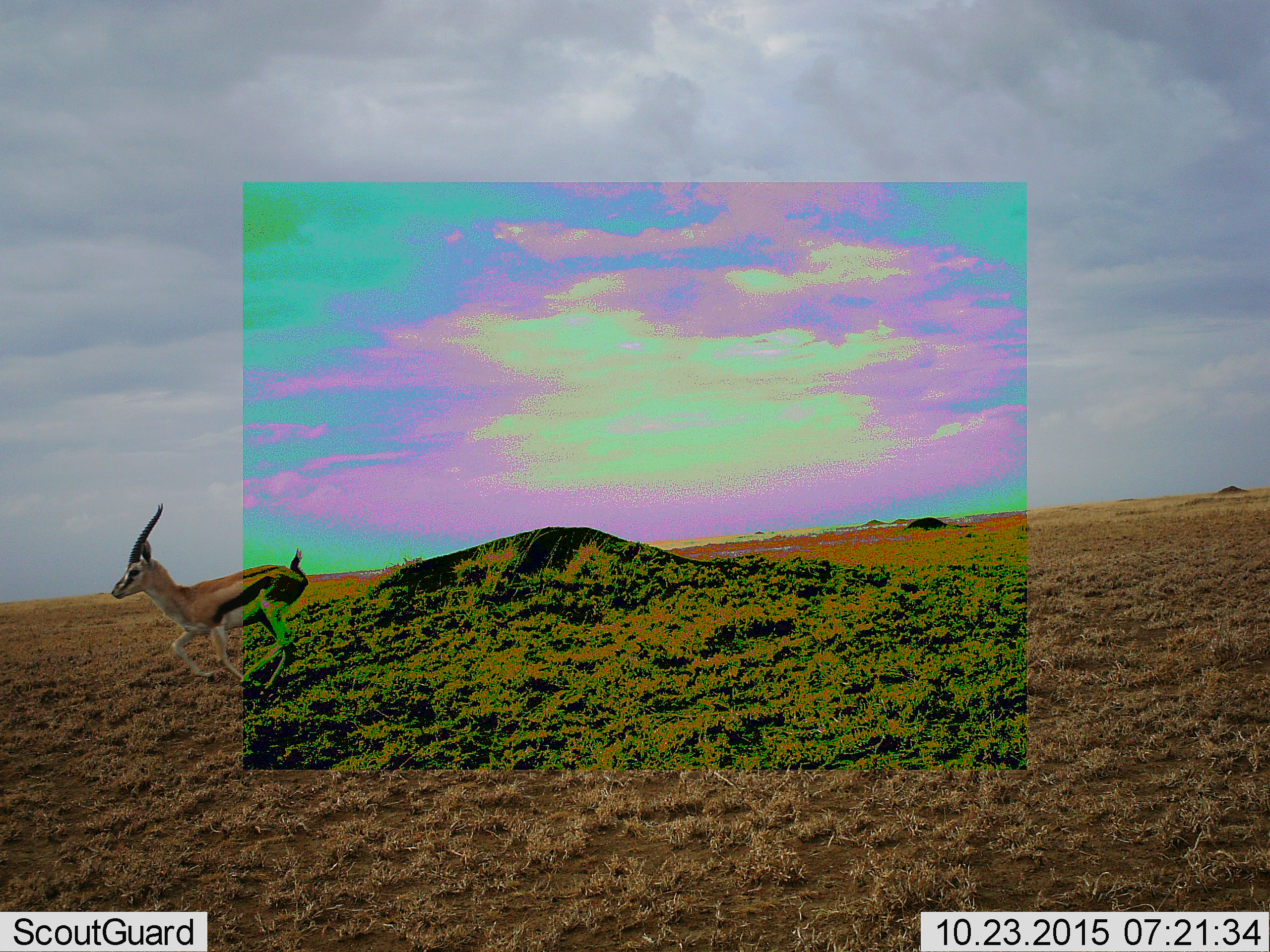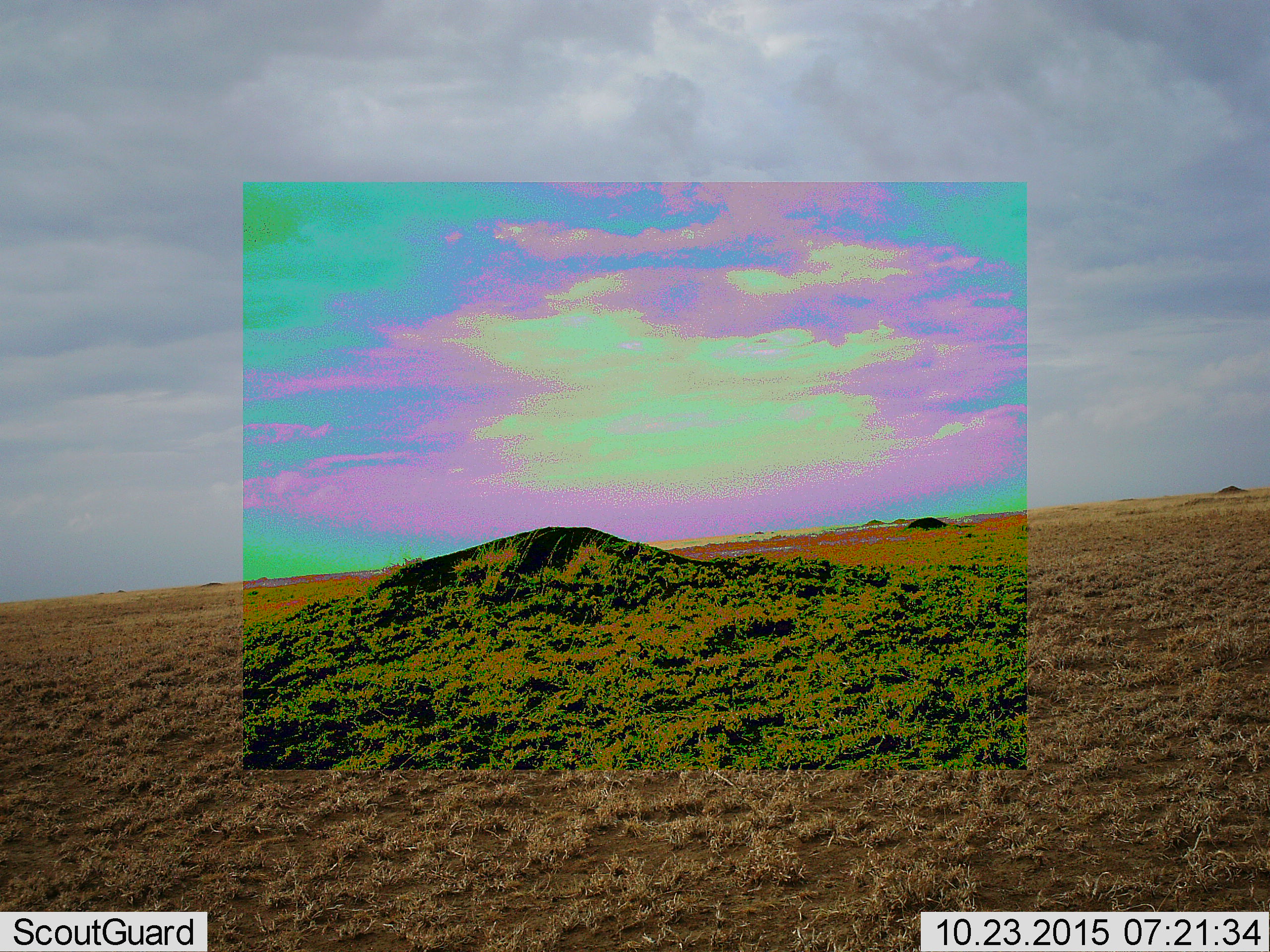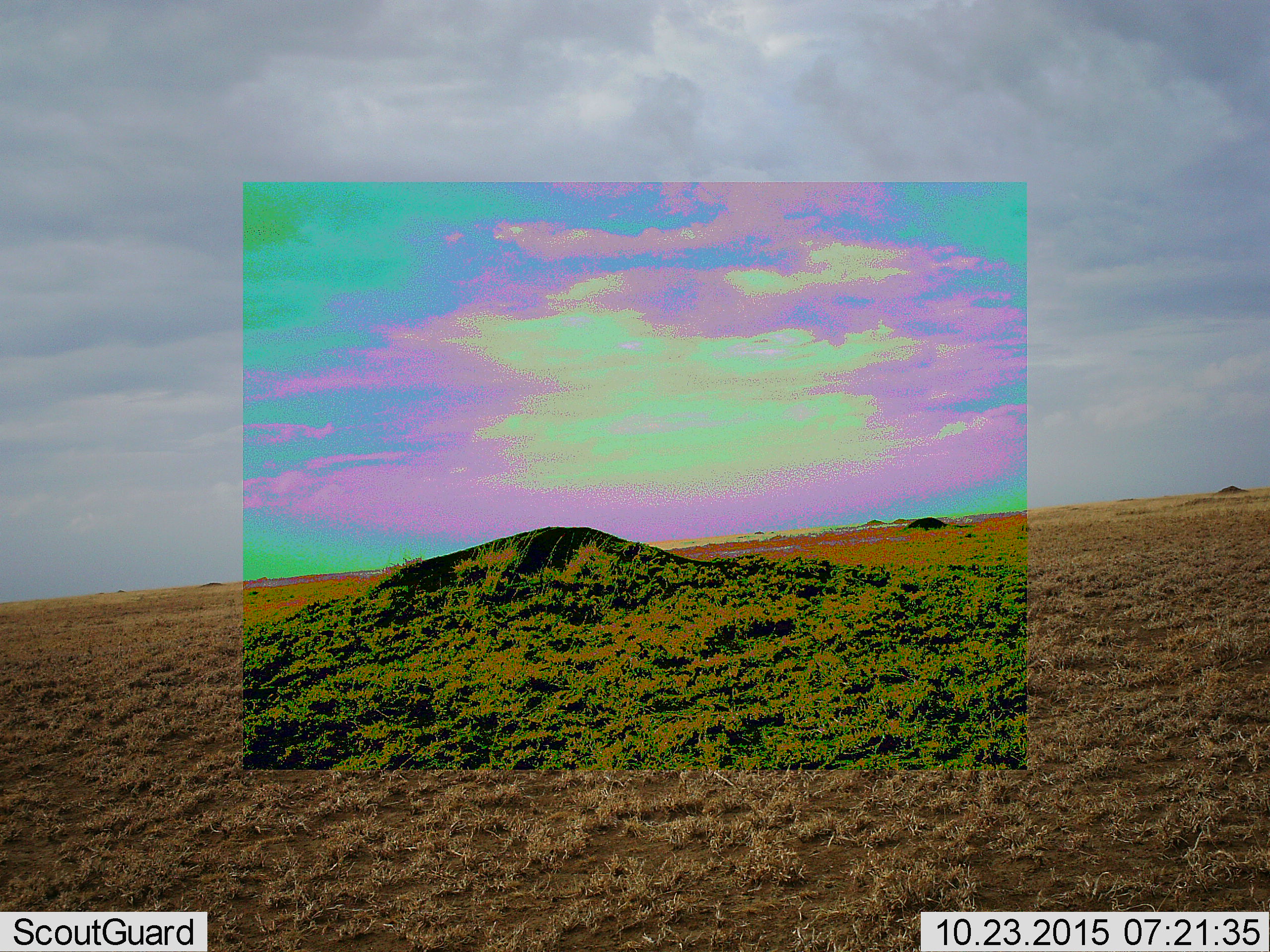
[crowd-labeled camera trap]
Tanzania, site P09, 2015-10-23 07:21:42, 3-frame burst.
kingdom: Animalia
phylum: Chordata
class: Mammalia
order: Artiodactyla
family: Bovidae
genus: Eudorcas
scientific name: Eudorcas thomsonii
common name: thomson's gazelle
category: gazellethomsons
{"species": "gazellethomsons (thomson's gazelle) (Eudorcas thomsonii)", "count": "1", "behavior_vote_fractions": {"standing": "0%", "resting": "0%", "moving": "100%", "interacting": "0%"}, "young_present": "0%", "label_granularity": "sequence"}